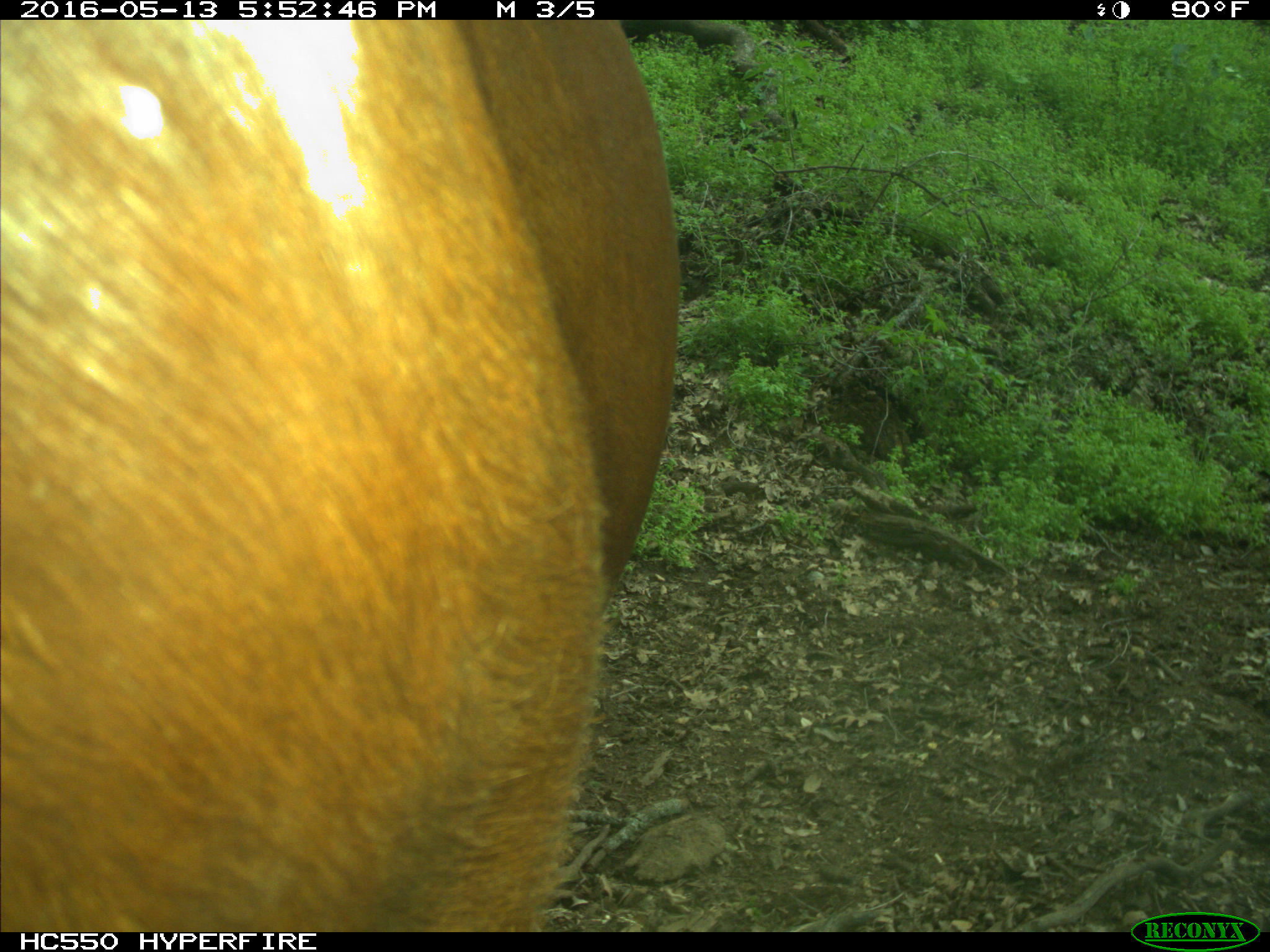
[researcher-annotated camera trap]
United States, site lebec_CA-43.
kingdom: Animalia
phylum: Chordata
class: Mammalia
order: Artiodactyla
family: Bovidae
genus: Bos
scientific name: Bos taurus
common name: domestic cow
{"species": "Bos taurus (domestic cow)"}